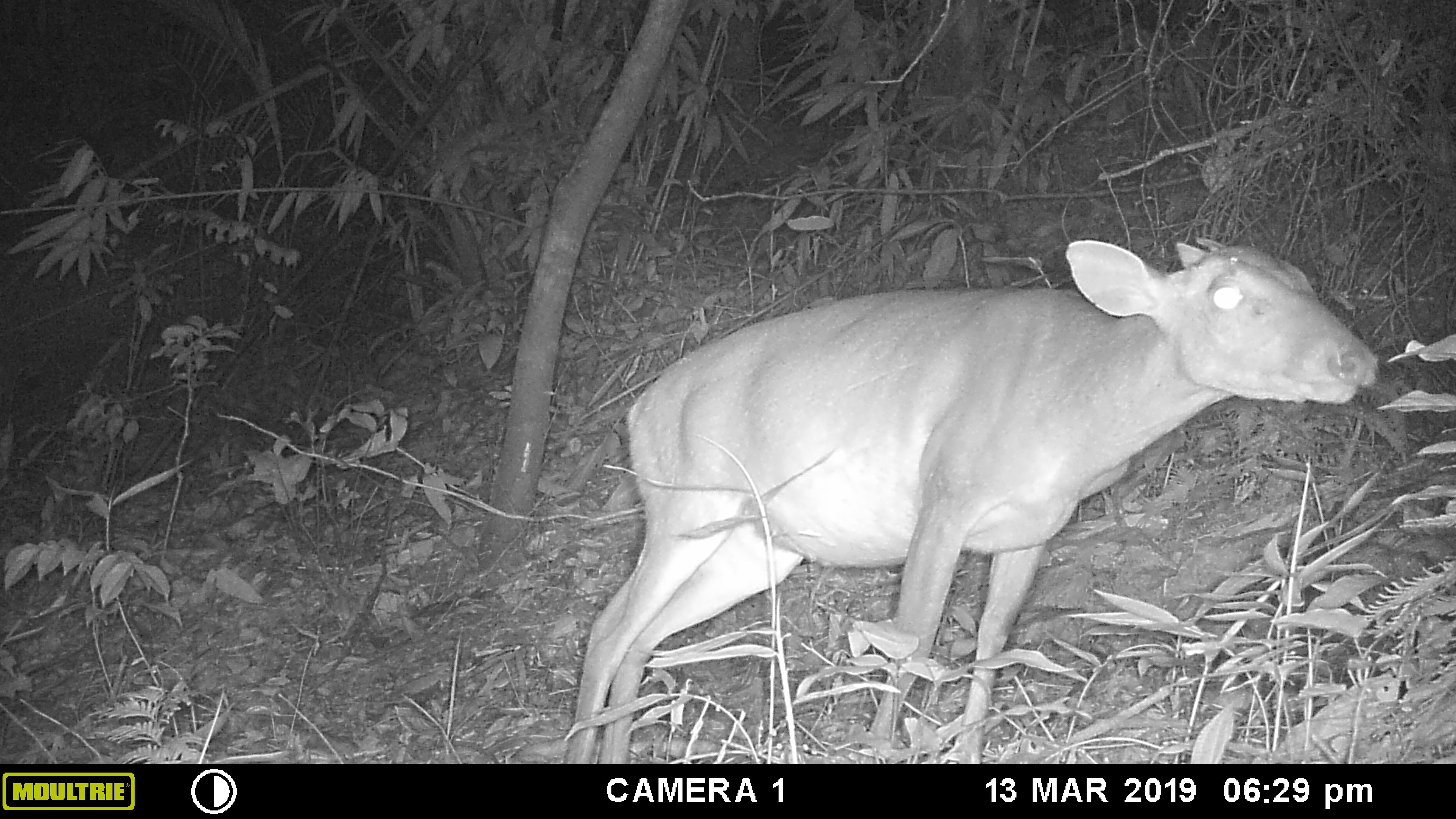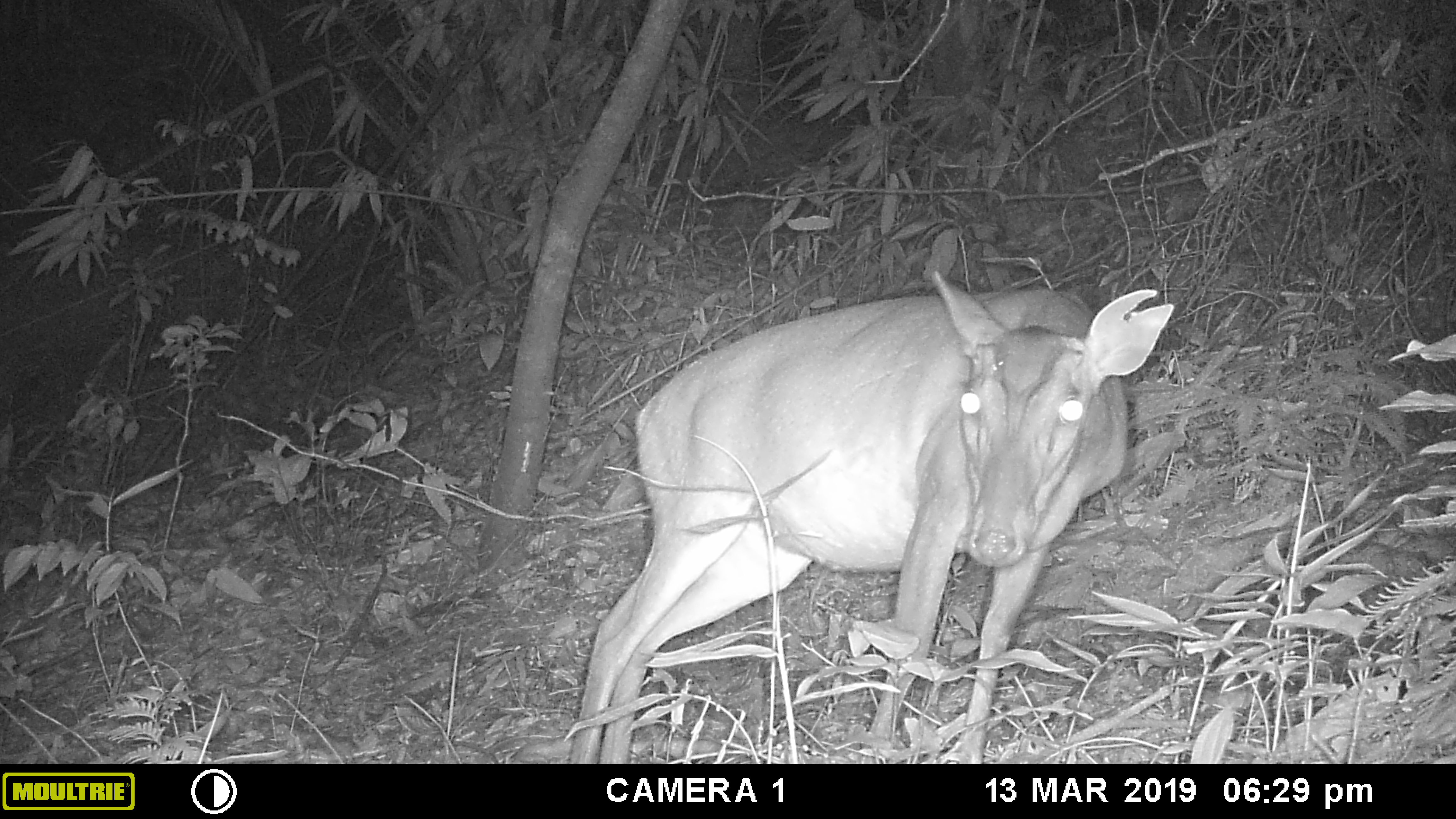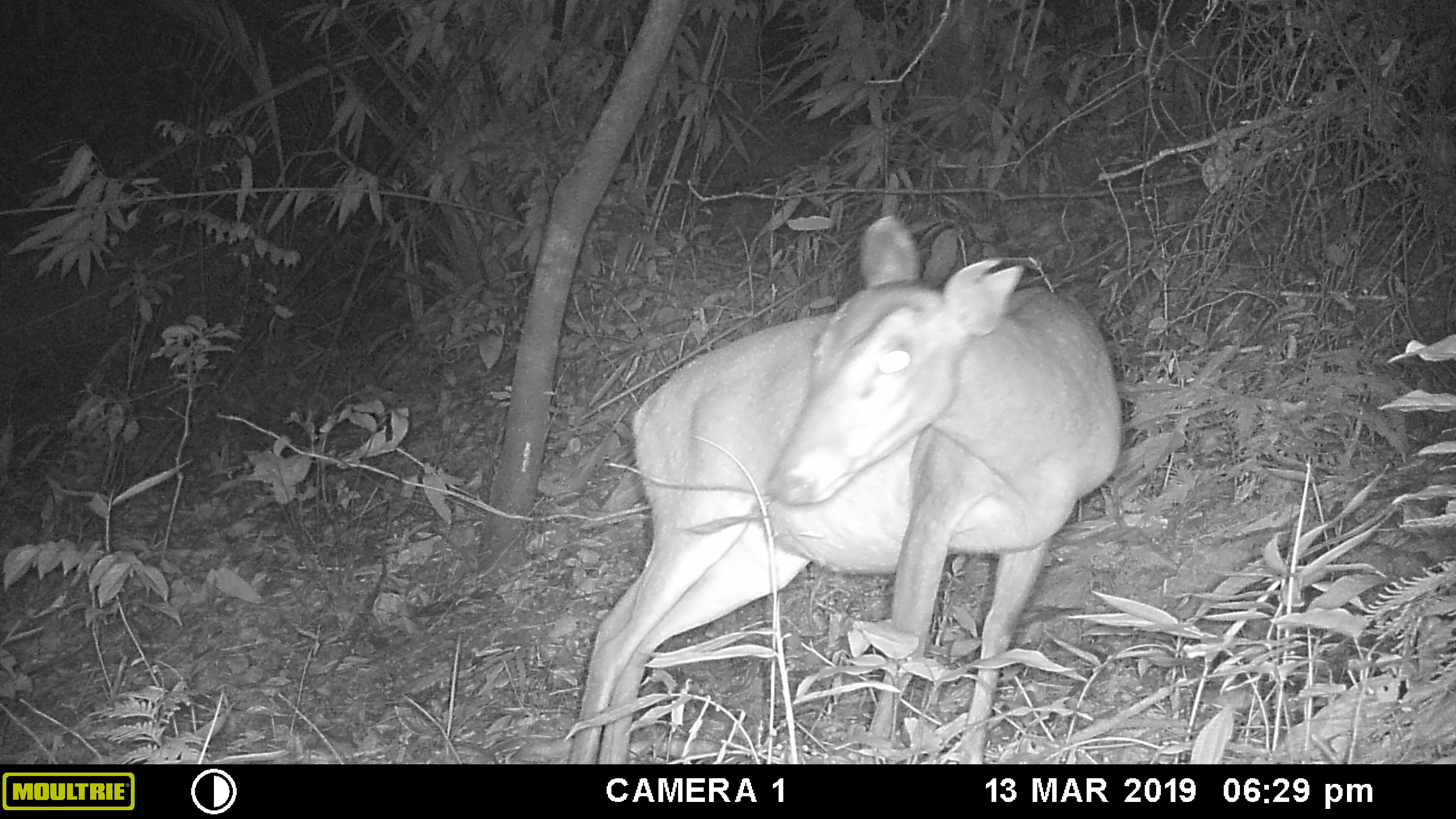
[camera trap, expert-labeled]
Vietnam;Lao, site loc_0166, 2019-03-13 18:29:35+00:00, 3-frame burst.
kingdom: Animalia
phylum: Chordata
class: Mammalia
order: Artiodactyla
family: Cervidae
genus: Muntiacus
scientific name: Muntiacus vuquangensis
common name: large-antlered muntjac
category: large antlered muntjac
Large antlered muntjac (large-antlered muntjac) (Muntiacus vuquangensis). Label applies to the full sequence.